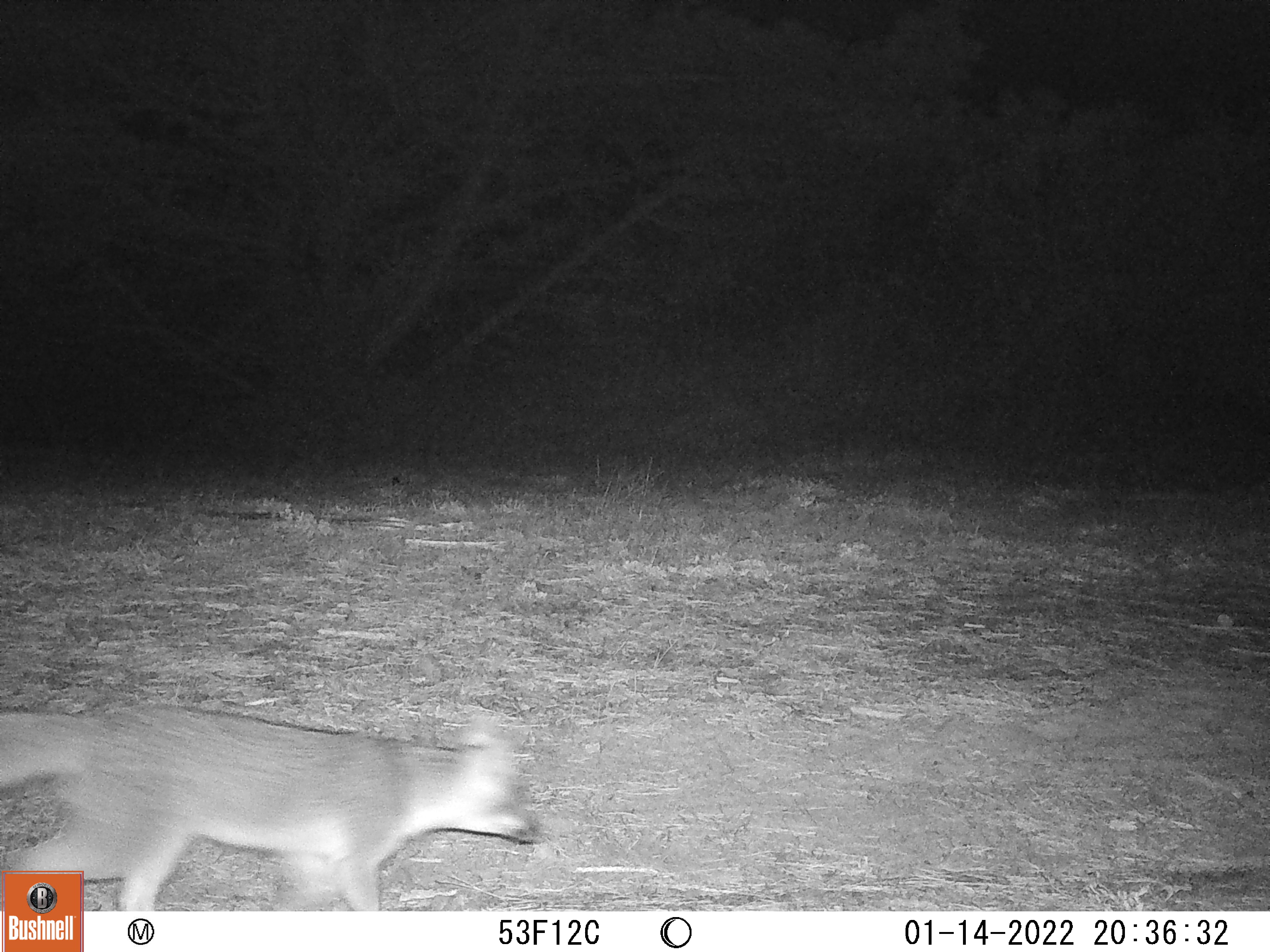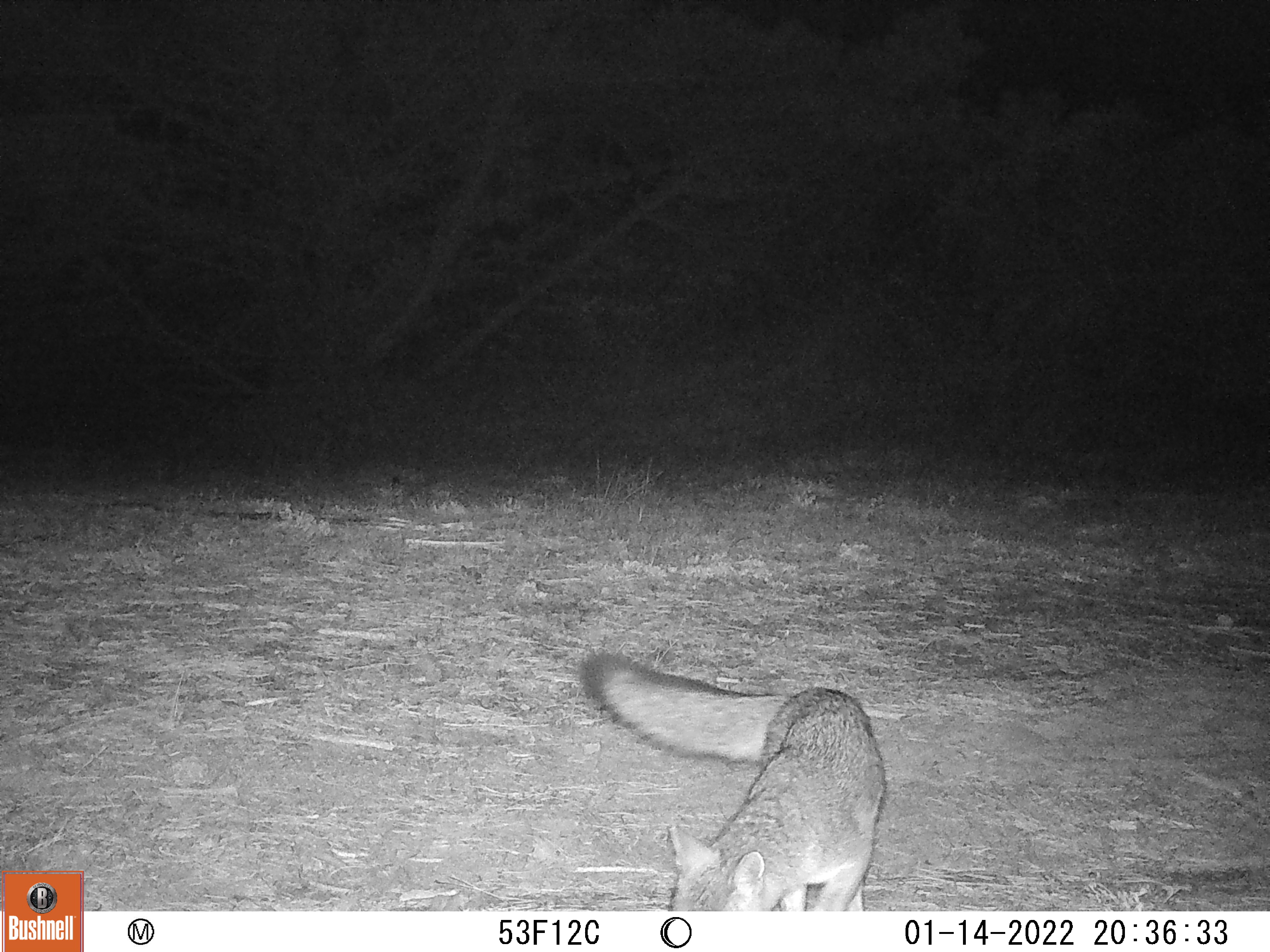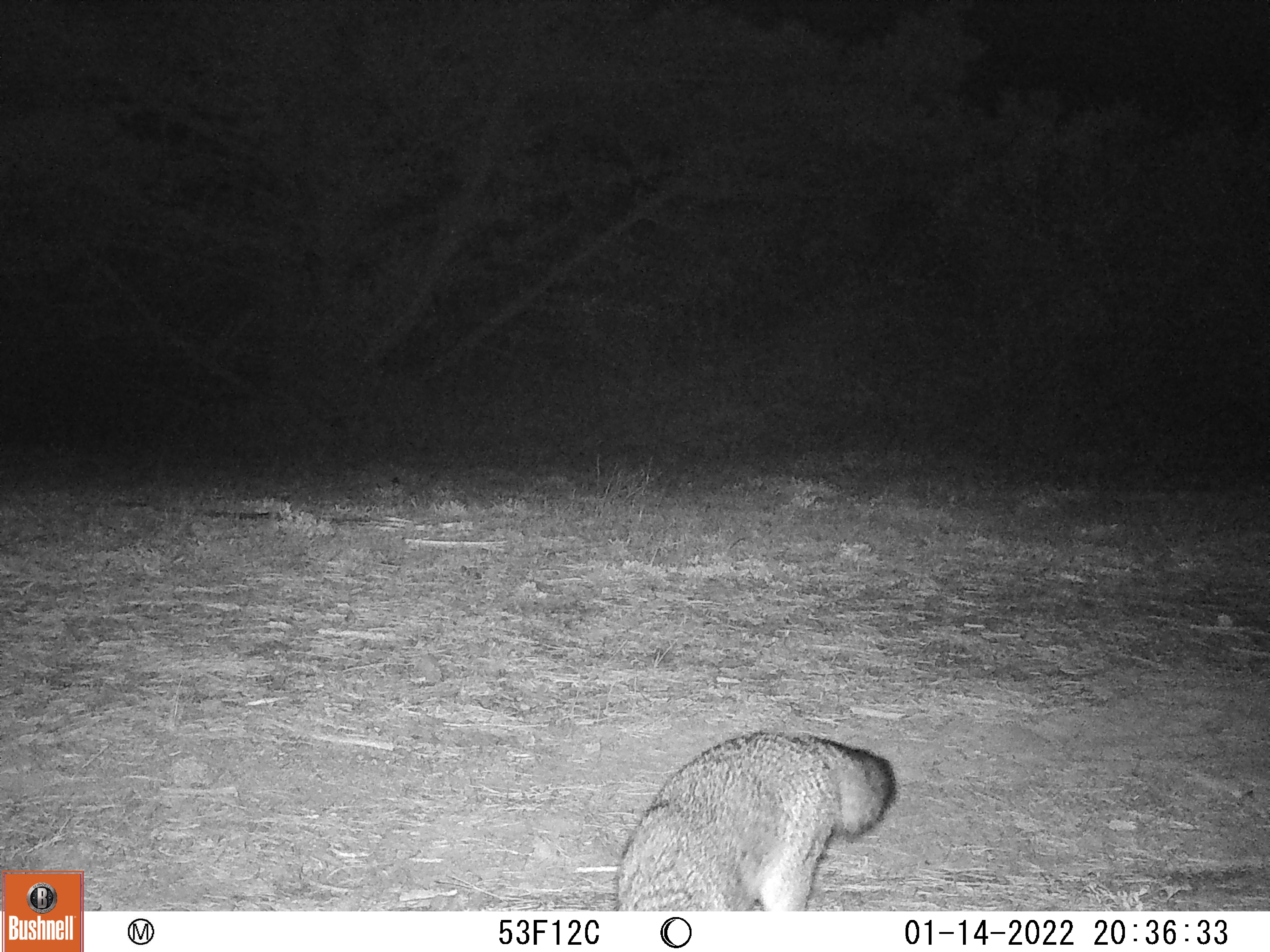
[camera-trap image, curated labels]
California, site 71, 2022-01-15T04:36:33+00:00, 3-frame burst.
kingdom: Animalia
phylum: Chordata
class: Mammalia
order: Carnivora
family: Canidae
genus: Urocyon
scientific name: Urocyon cinereoargenteus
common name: gray fox